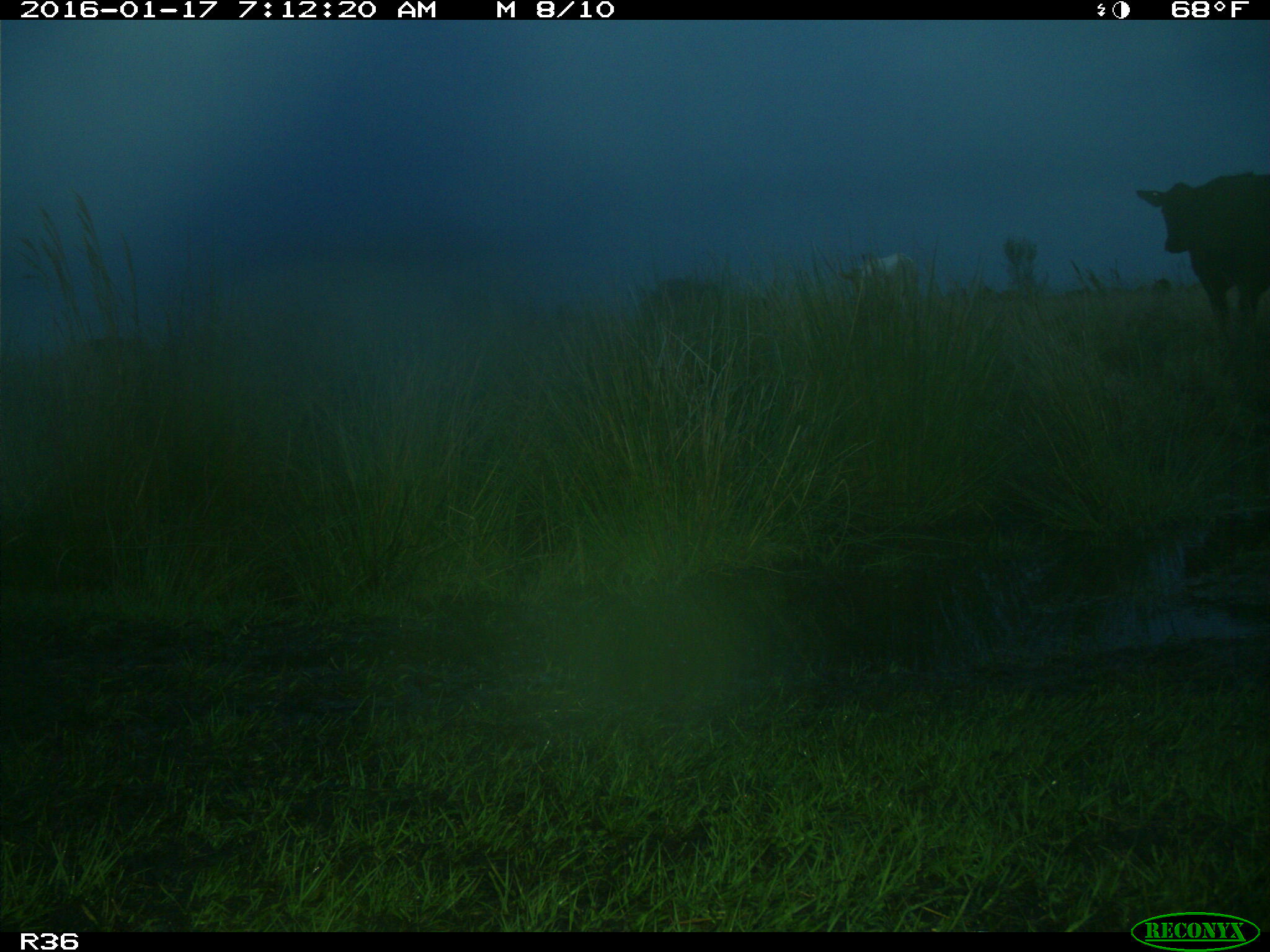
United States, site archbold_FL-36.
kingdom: Animalia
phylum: Chordata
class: Mammalia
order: Artiodactyla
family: Bovidae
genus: Bos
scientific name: Bos taurus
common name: domestic cow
Bos taurus (domestic cow).